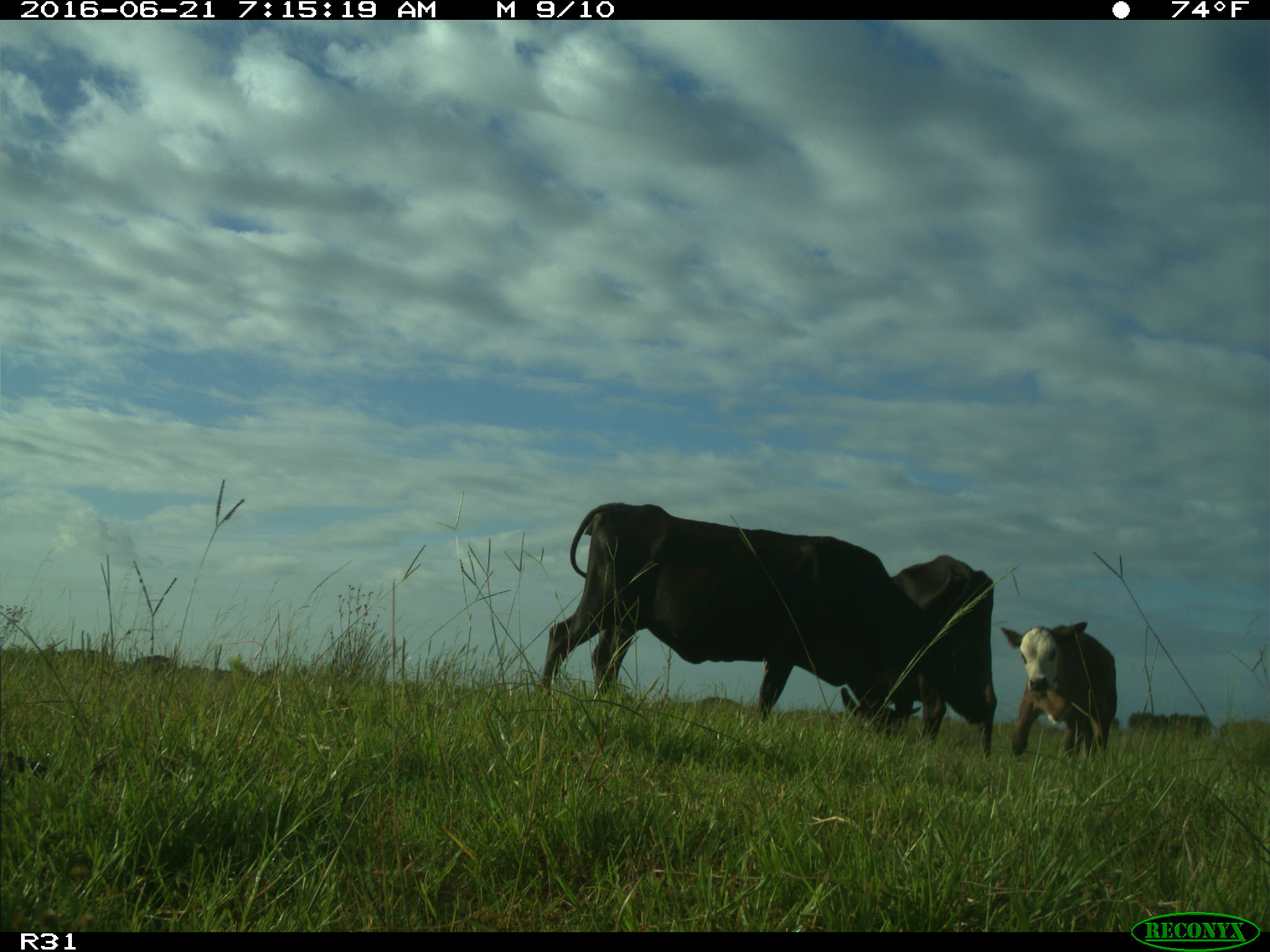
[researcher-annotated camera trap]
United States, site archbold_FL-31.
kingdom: Animalia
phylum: Chordata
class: Mammalia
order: Artiodactyla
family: Bovidae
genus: Bos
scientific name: Bos taurus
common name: domestic cow